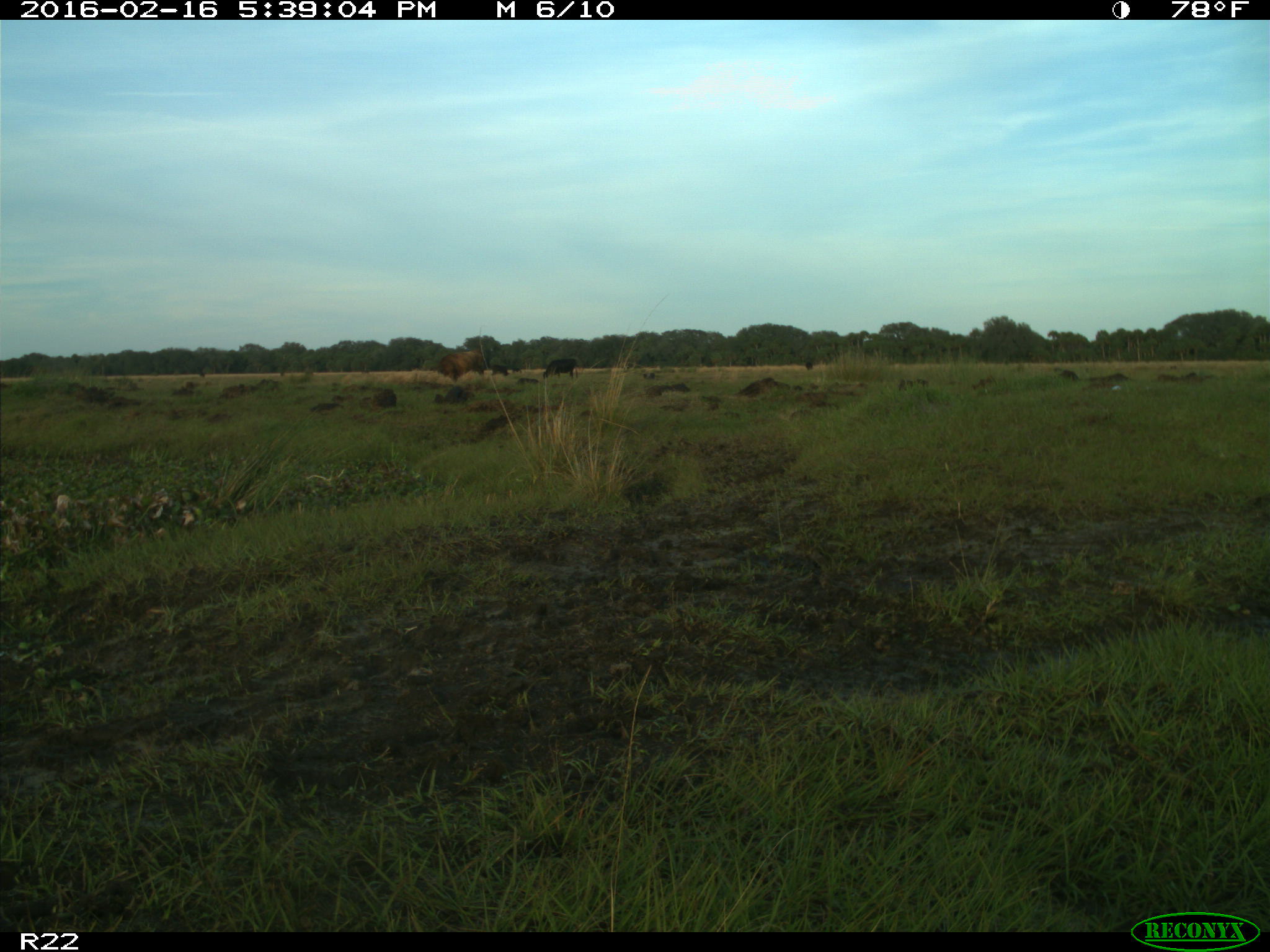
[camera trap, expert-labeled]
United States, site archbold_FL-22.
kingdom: Animalia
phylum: Chordata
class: Mammalia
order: Artiodactyla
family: Bovidae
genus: Bos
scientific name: Bos taurus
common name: domestic cow